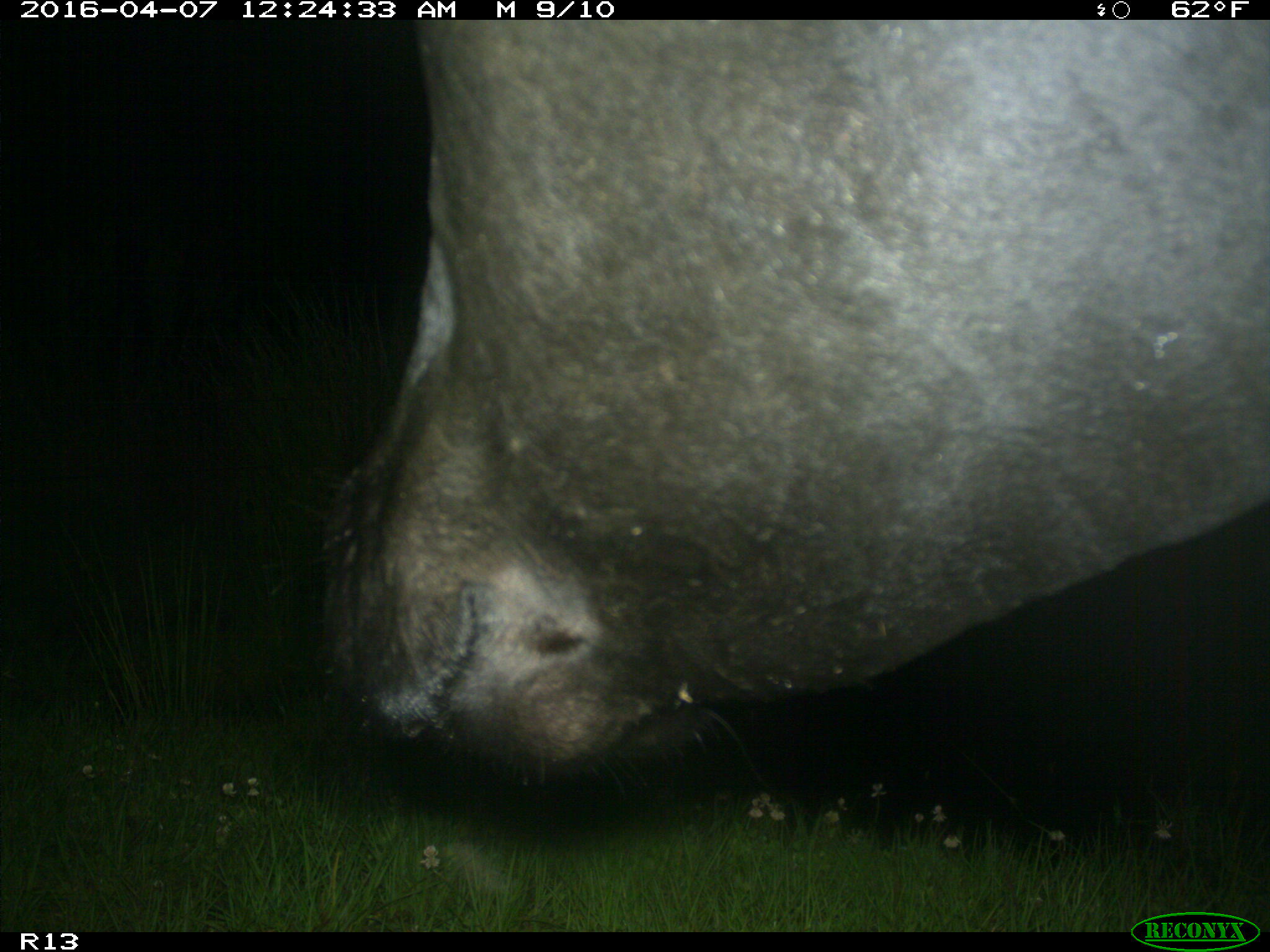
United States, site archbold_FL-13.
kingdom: Animalia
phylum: Chordata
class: Mammalia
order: Artiodactyla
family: Bovidae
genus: Bos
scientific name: Bos taurus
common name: domestic cow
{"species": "Bos taurus (domestic cow)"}